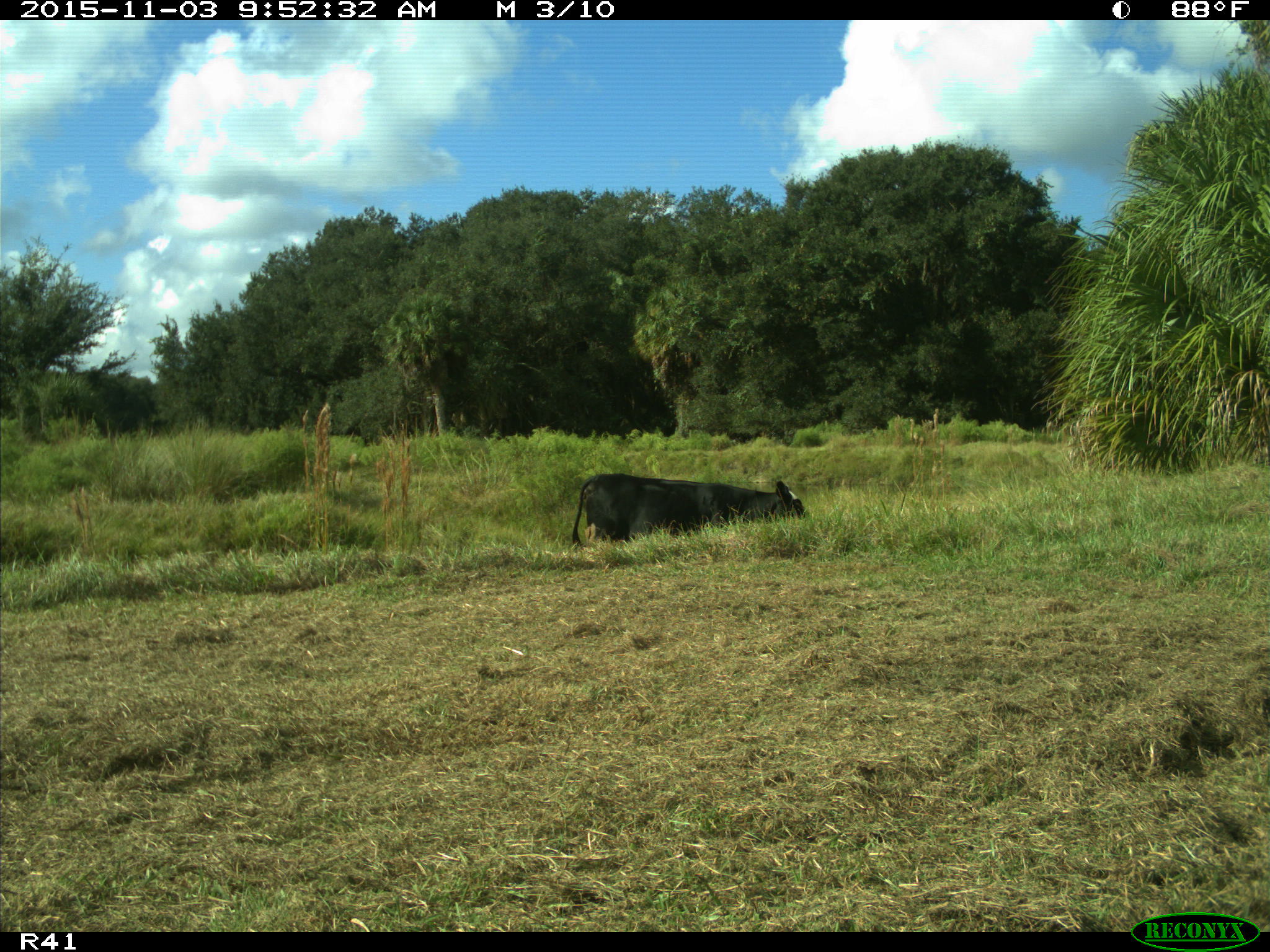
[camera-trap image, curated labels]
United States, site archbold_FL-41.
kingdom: Animalia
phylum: Chordata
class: Mammalia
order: Artiodactyla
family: Bovidae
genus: Bos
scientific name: Bos taurus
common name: domestic cow